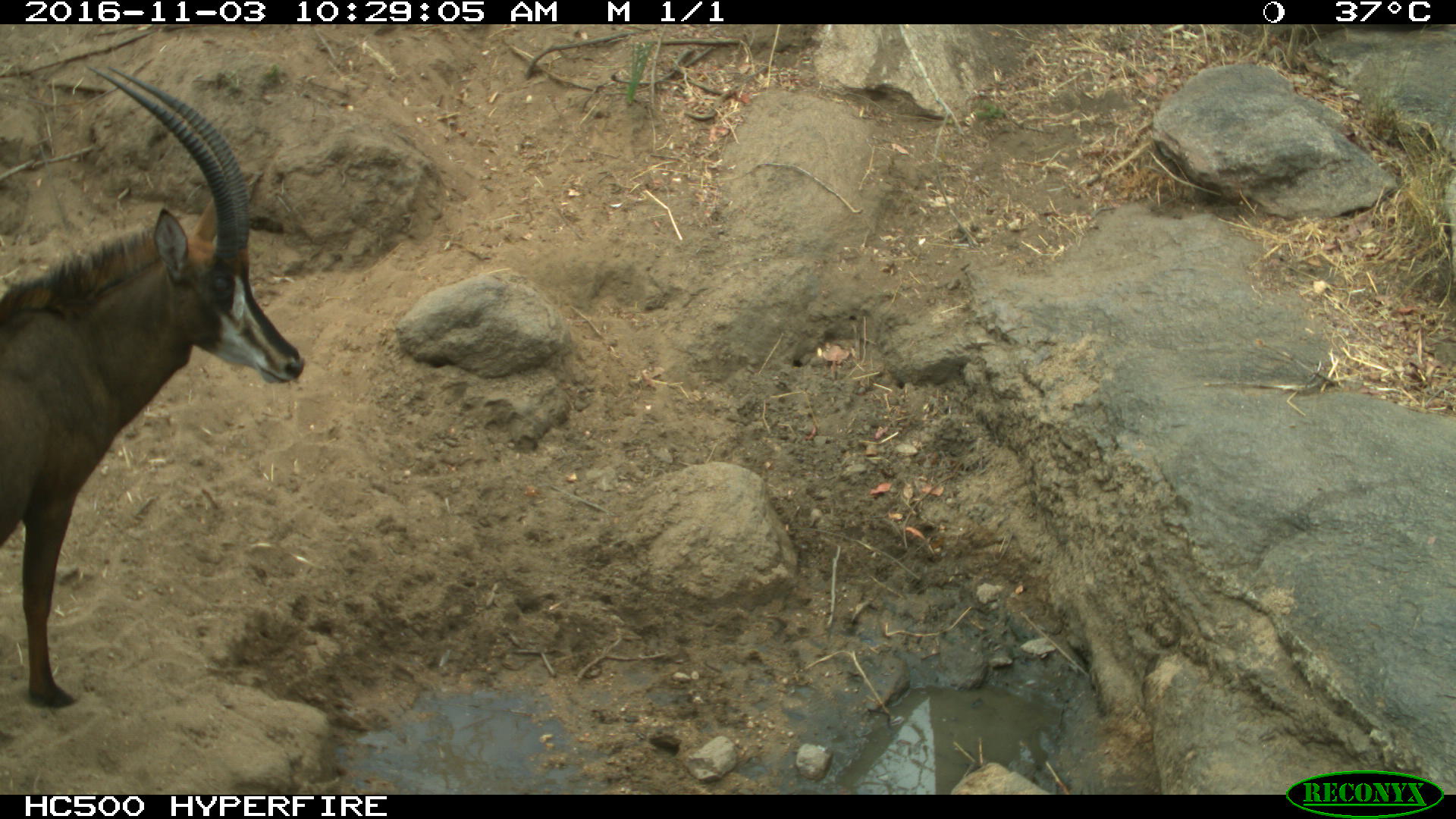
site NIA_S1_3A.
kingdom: Animalia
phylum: Chordata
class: Mammalia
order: Artiodactyla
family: Bovidae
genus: Hippotragus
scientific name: Hippotragus niger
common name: sable antelope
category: sable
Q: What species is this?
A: Sable (sable antelope) (Hippotragus niger).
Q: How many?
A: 1.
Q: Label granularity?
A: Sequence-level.